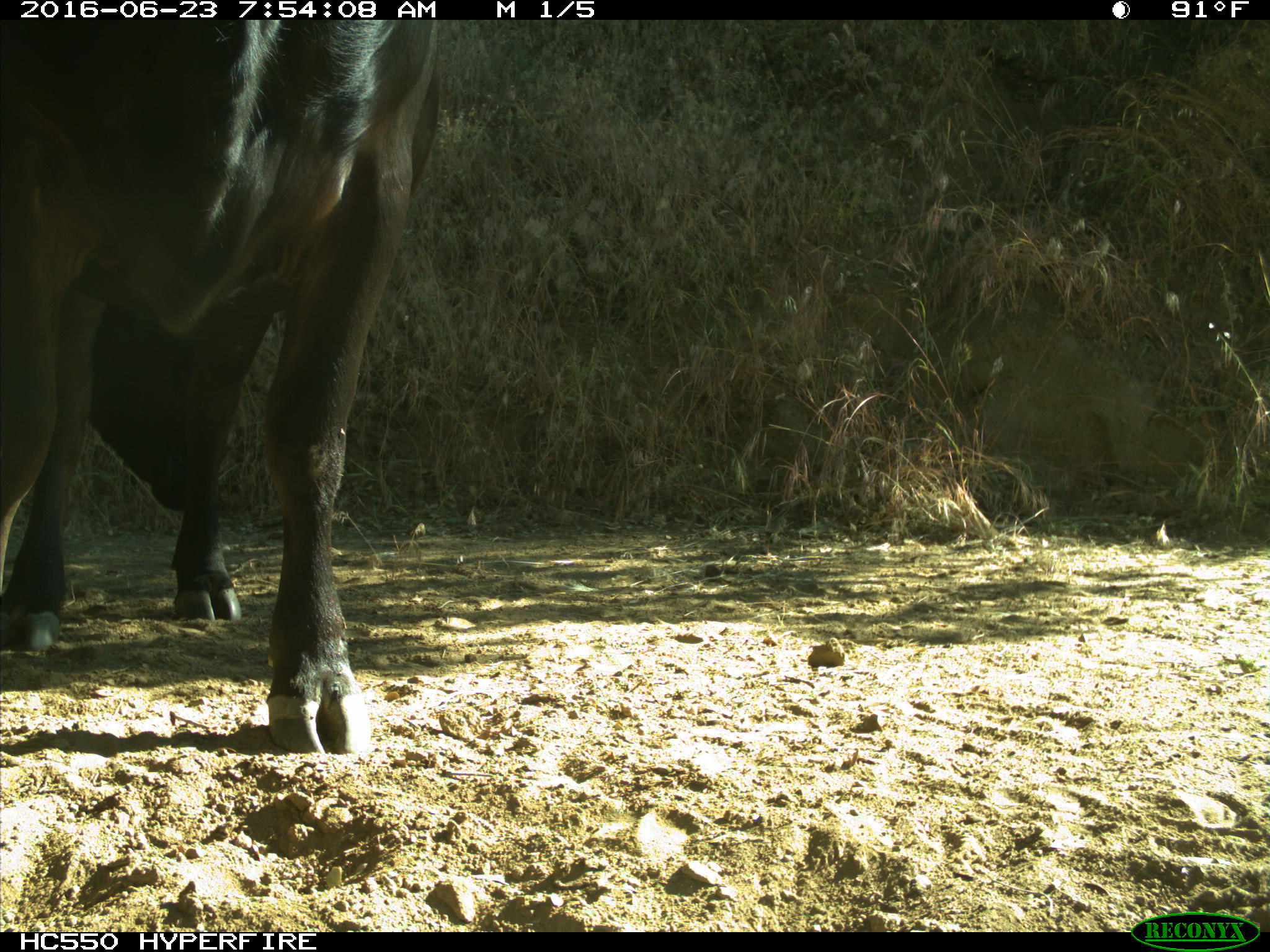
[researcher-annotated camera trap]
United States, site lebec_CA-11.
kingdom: Animalia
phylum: Chordata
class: Mammalia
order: Artiodactyla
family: Bovidae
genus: Bos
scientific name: Bos taurus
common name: domestic cow